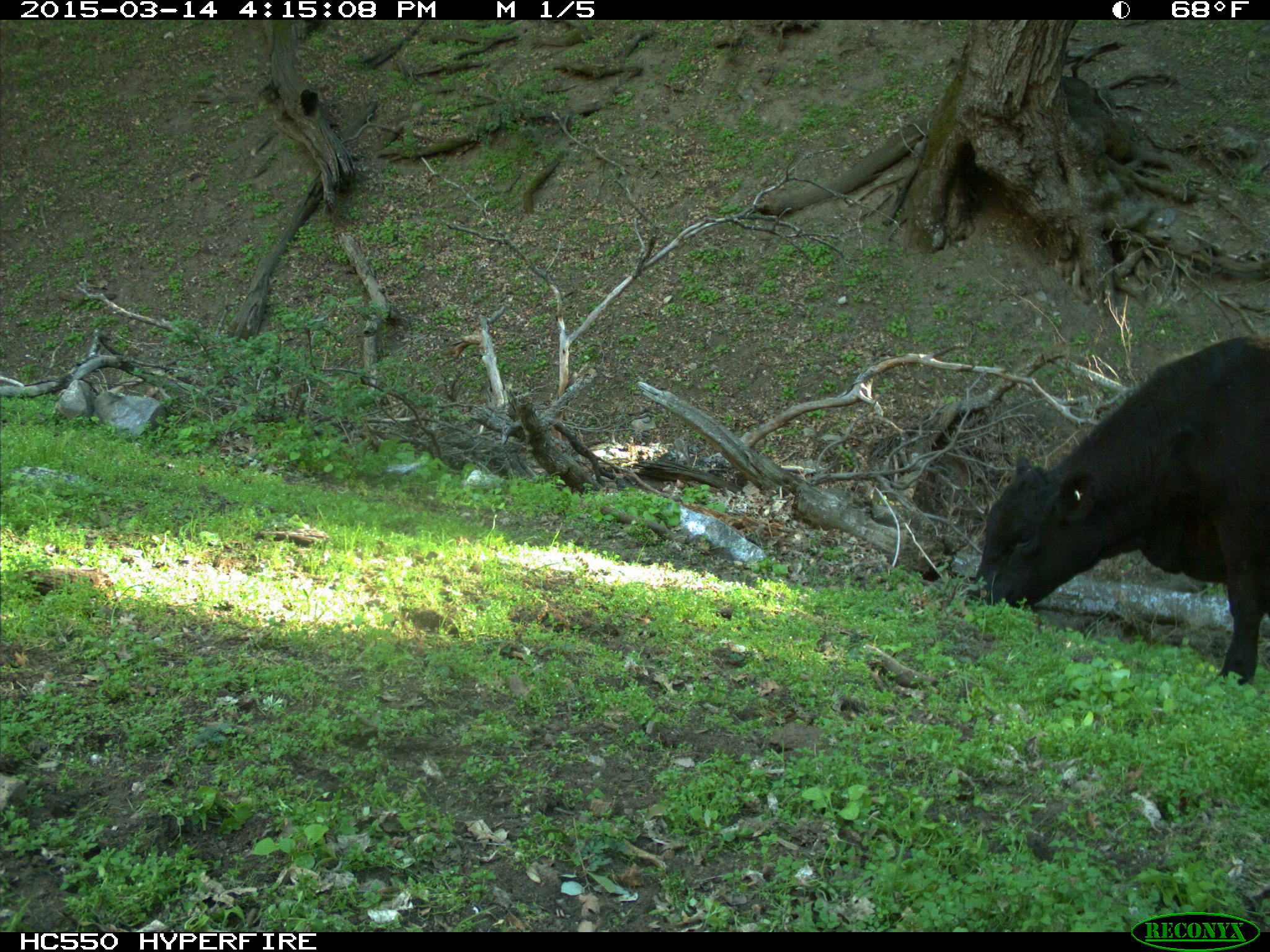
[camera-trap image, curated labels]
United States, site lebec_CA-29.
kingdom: Animalia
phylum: Chordata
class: Mammalia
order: Artiodactyla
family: Bovidae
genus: Bos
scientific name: Bos taurus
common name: domestic cow